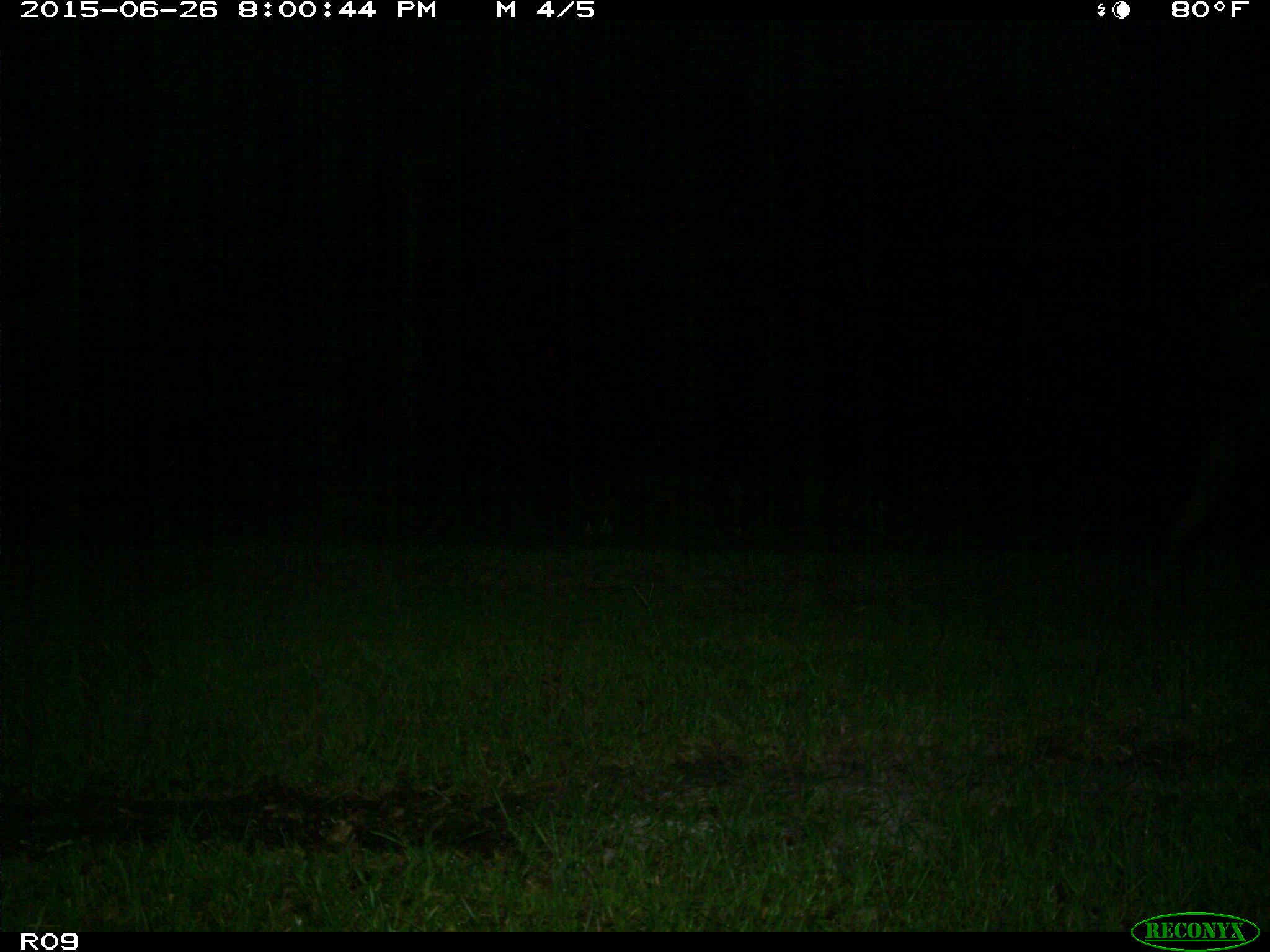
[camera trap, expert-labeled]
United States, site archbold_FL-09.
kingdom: Animalia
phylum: Chordata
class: Mammalia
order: Artiodactyla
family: Bovidae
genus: Bos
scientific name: Bos taurus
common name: domestic cow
Bos taurus (domestic cow).